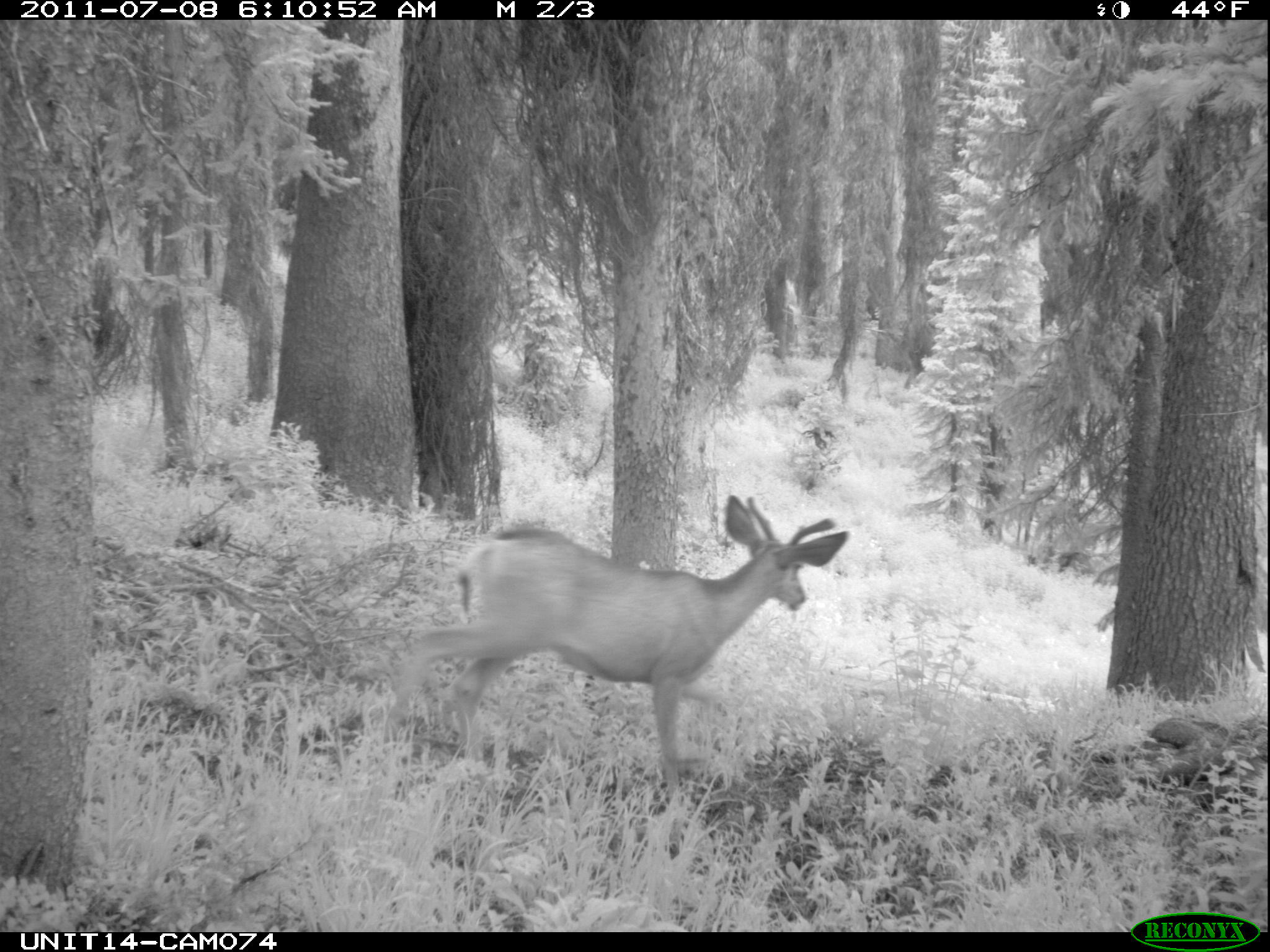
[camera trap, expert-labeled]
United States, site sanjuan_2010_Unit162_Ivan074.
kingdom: Animalia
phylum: Chordata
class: Mammalia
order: Artiodactyla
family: Cervidae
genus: Odocoileus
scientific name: Odocoileus hemionus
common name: mule deer